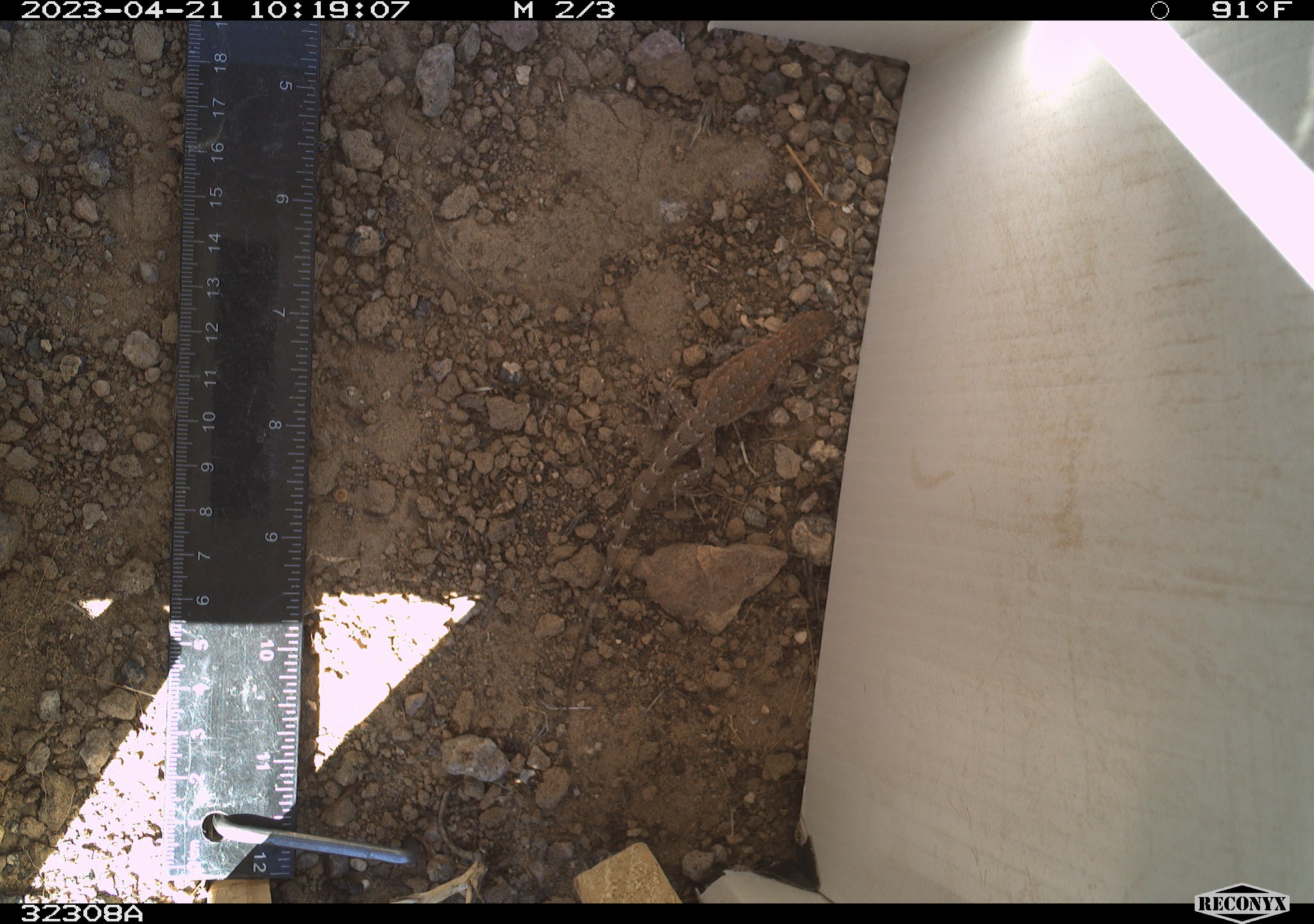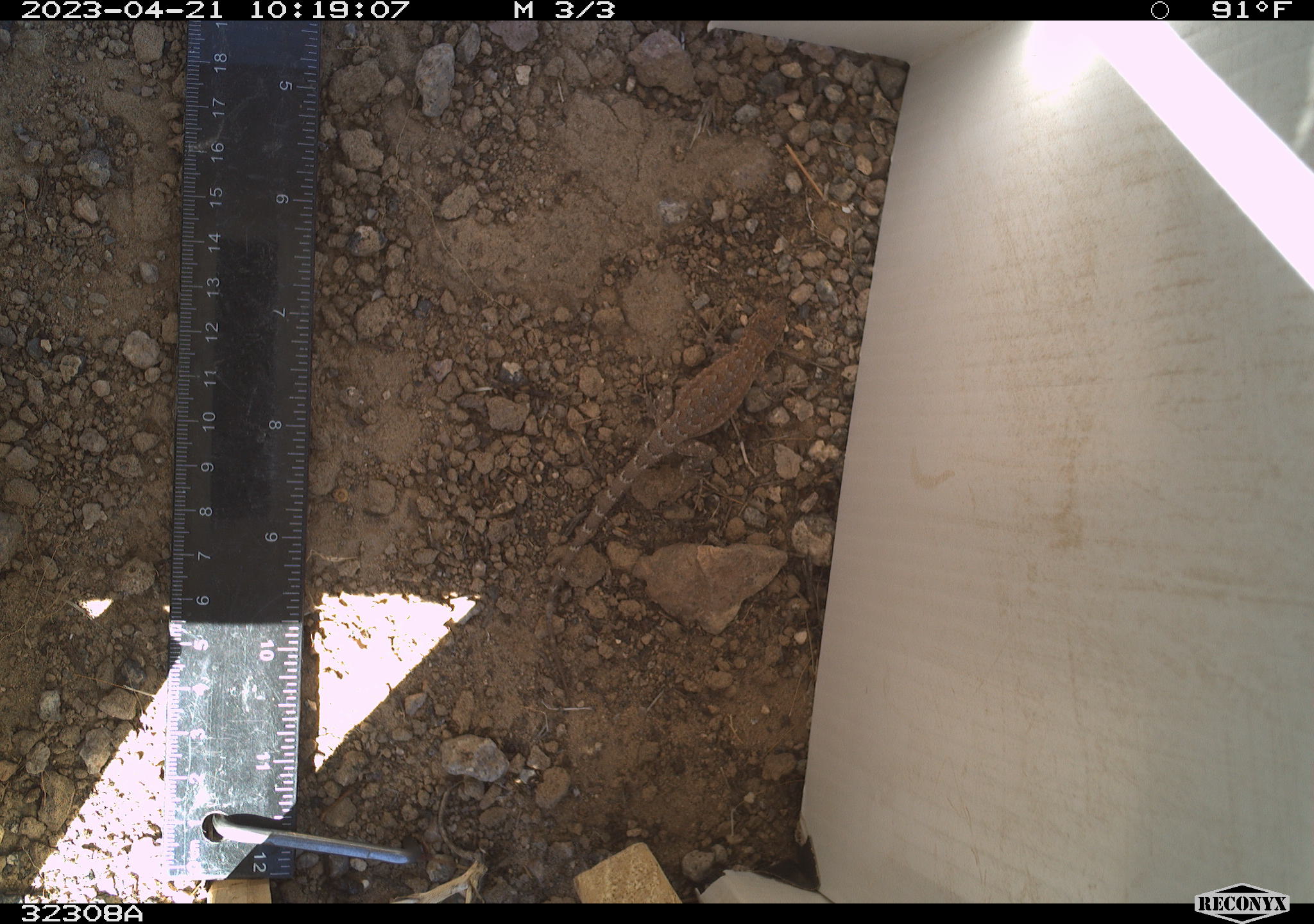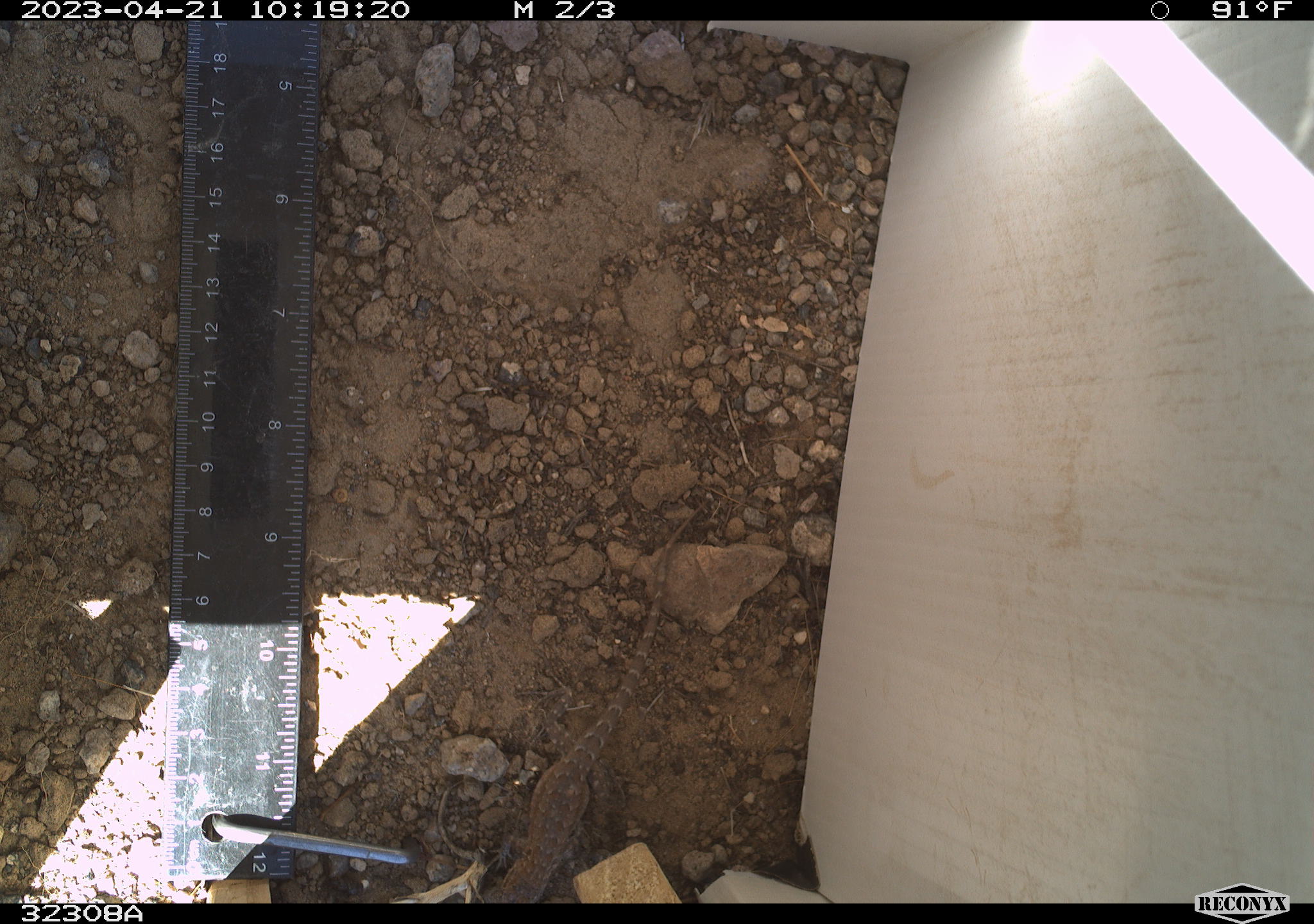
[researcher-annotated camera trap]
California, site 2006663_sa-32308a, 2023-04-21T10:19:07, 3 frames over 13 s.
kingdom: Animalia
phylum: Chordata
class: Reptilia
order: Squamata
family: Phrynosomatidae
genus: Sceloporus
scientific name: Sceloporus graciosus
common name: common sagebrush lizard